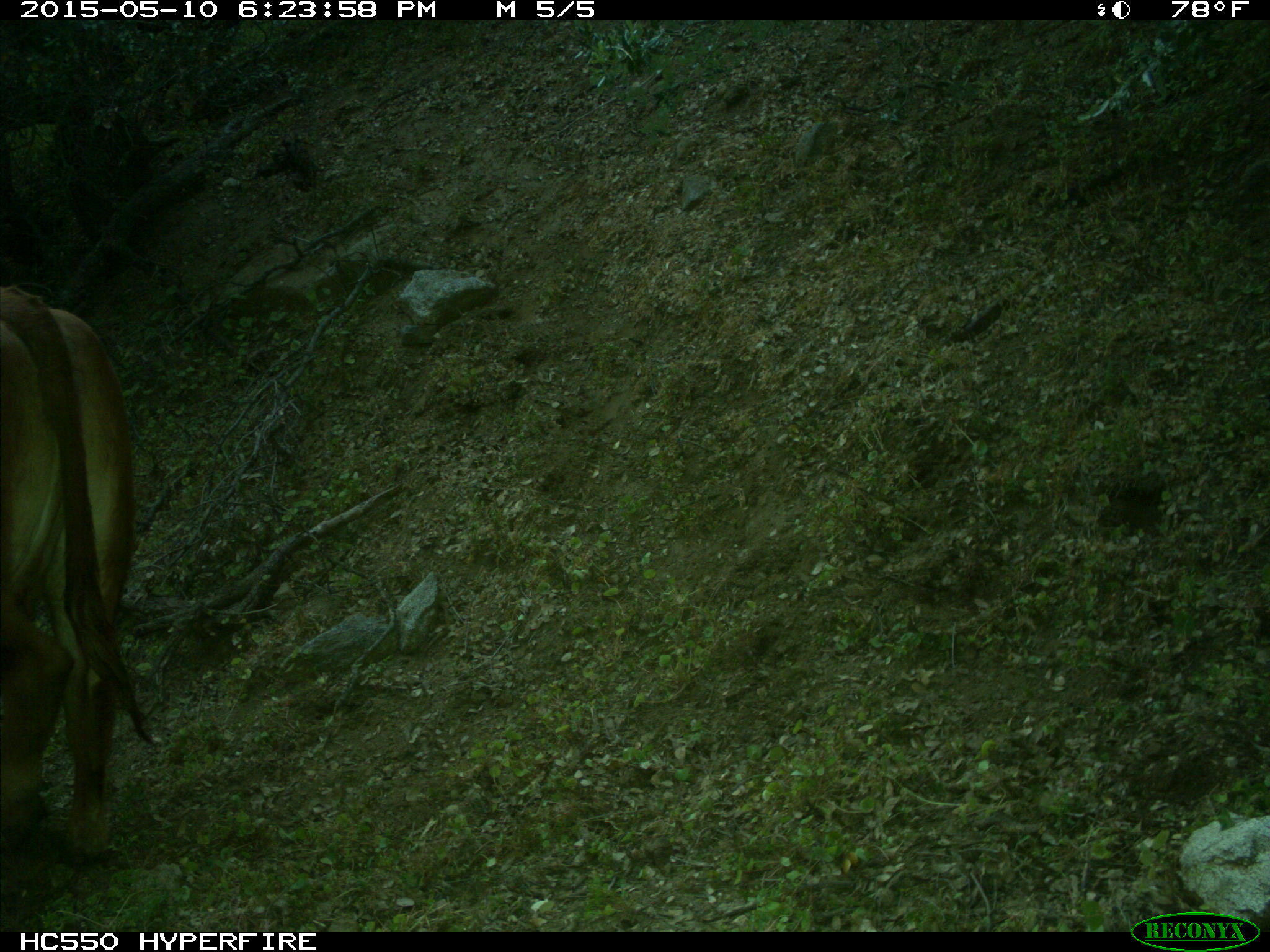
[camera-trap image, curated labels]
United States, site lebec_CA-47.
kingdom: Animalia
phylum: Chordata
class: Mammalia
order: Artiodactyla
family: Bovidae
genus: Bos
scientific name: Bos taurus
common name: domestic cow